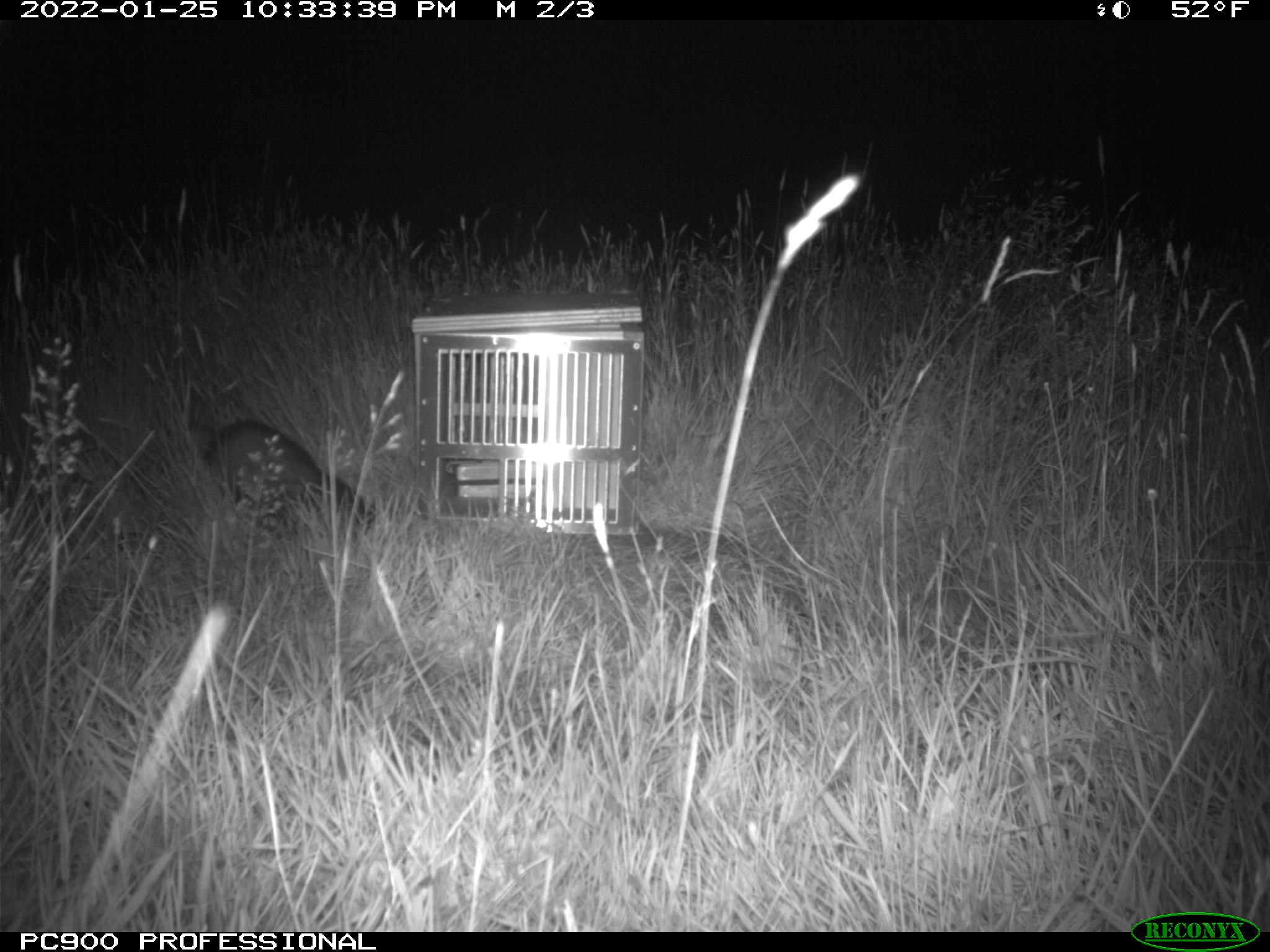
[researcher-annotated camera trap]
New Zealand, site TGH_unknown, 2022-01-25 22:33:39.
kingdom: Animalia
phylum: Chordata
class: Mammalia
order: Carnivora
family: Mustelidae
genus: Mustela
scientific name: Mustela furo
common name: ferret